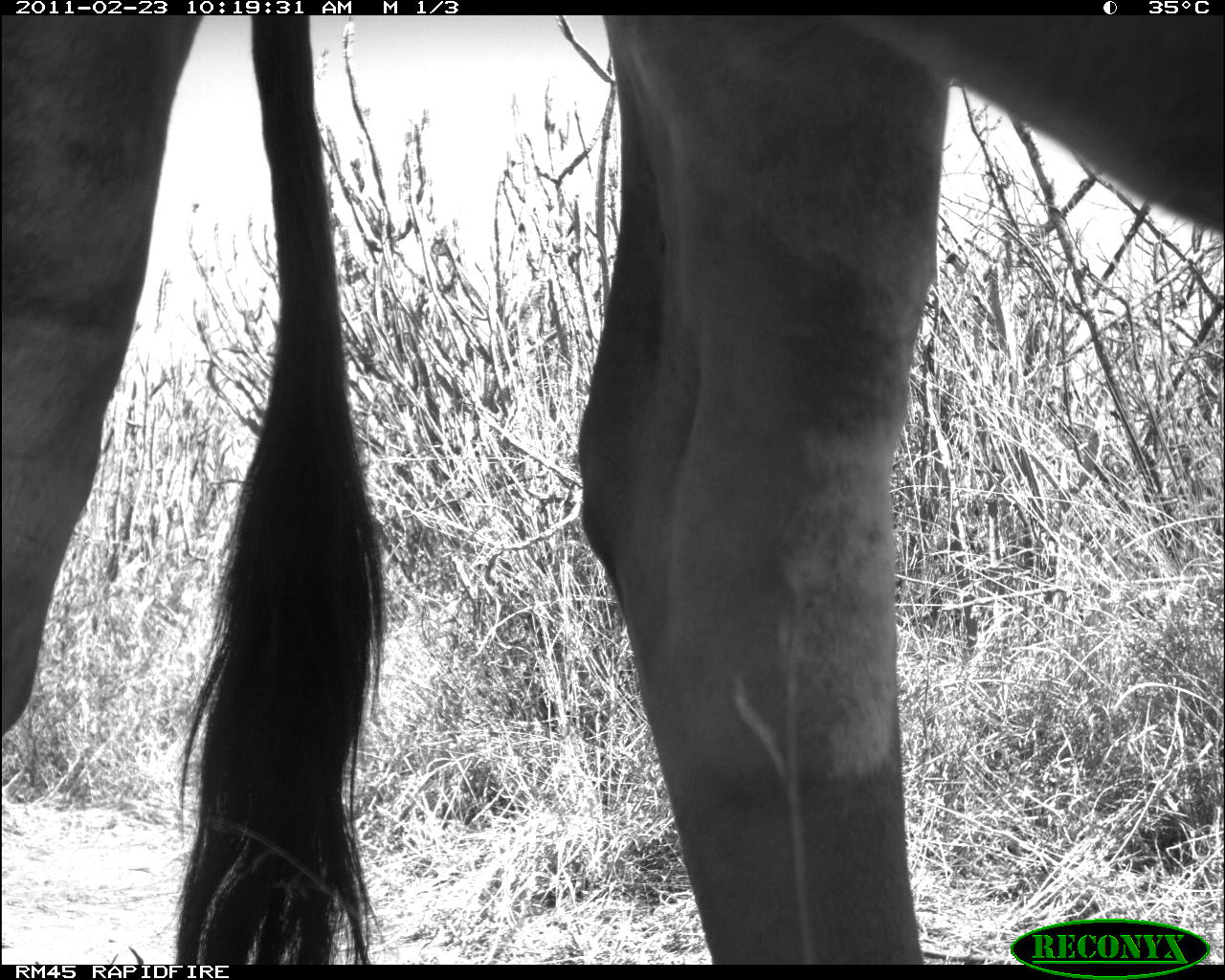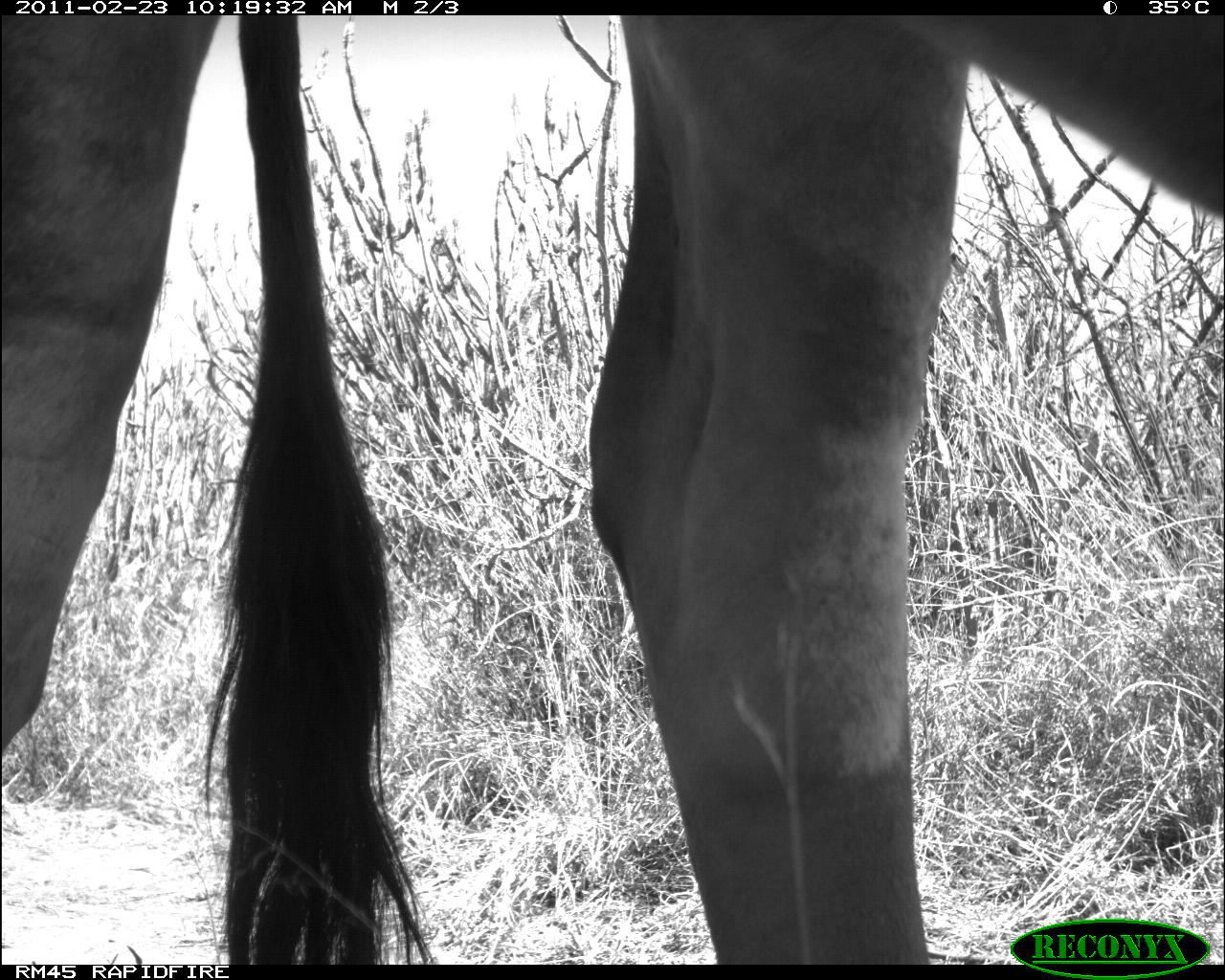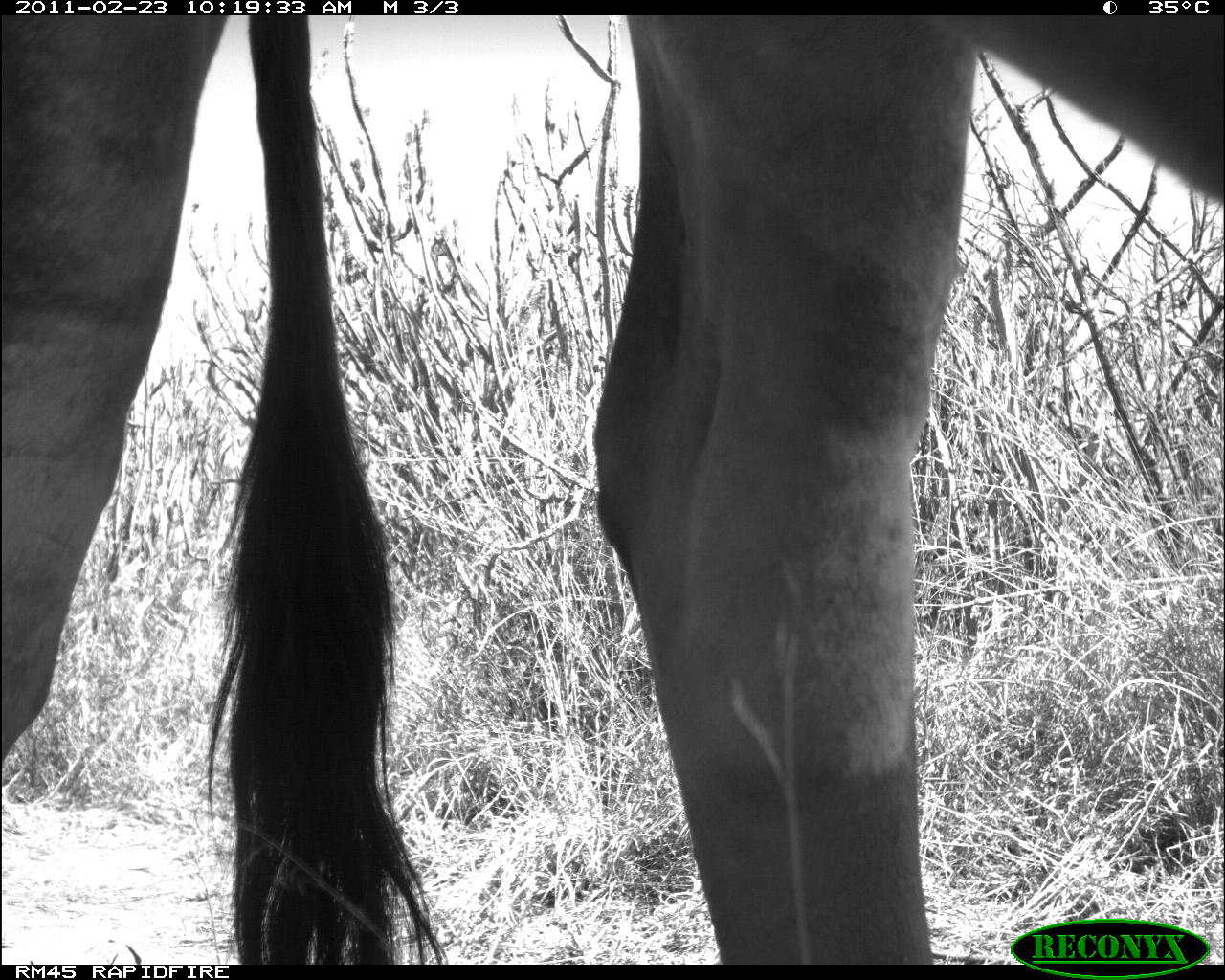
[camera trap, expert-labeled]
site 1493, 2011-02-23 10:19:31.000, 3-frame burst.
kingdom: Animalia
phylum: Chordata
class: Mammalia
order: Artiodactyla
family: Bovidae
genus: Bos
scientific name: Bos taurus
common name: domestic cattle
Bos taurus (domestic cattle), count 1.